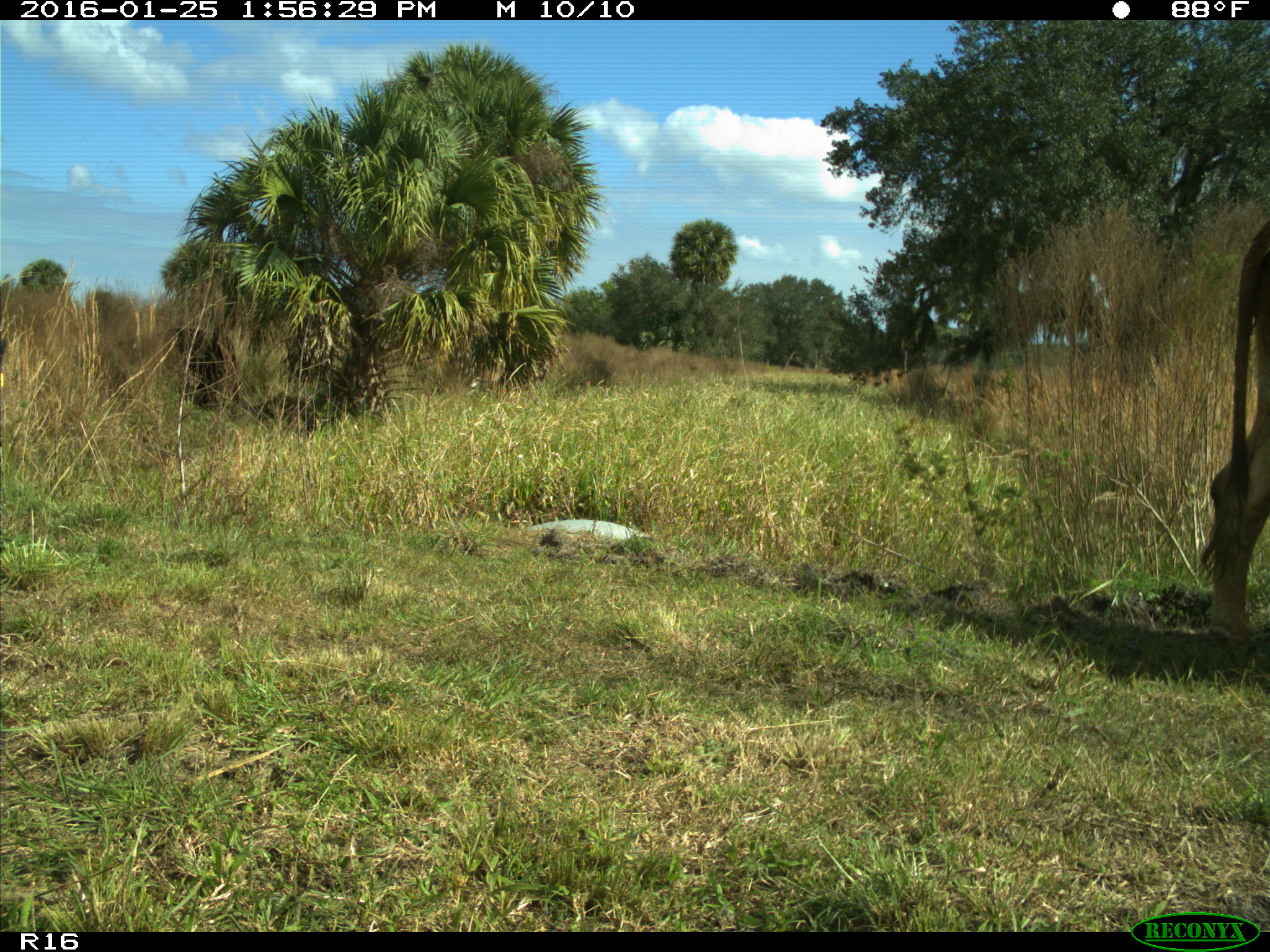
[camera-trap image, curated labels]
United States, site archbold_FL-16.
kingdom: Animalia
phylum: Chordata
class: Mammalia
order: Artiodactyla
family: Bovidae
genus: Bos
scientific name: Bos taurus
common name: domestic cow